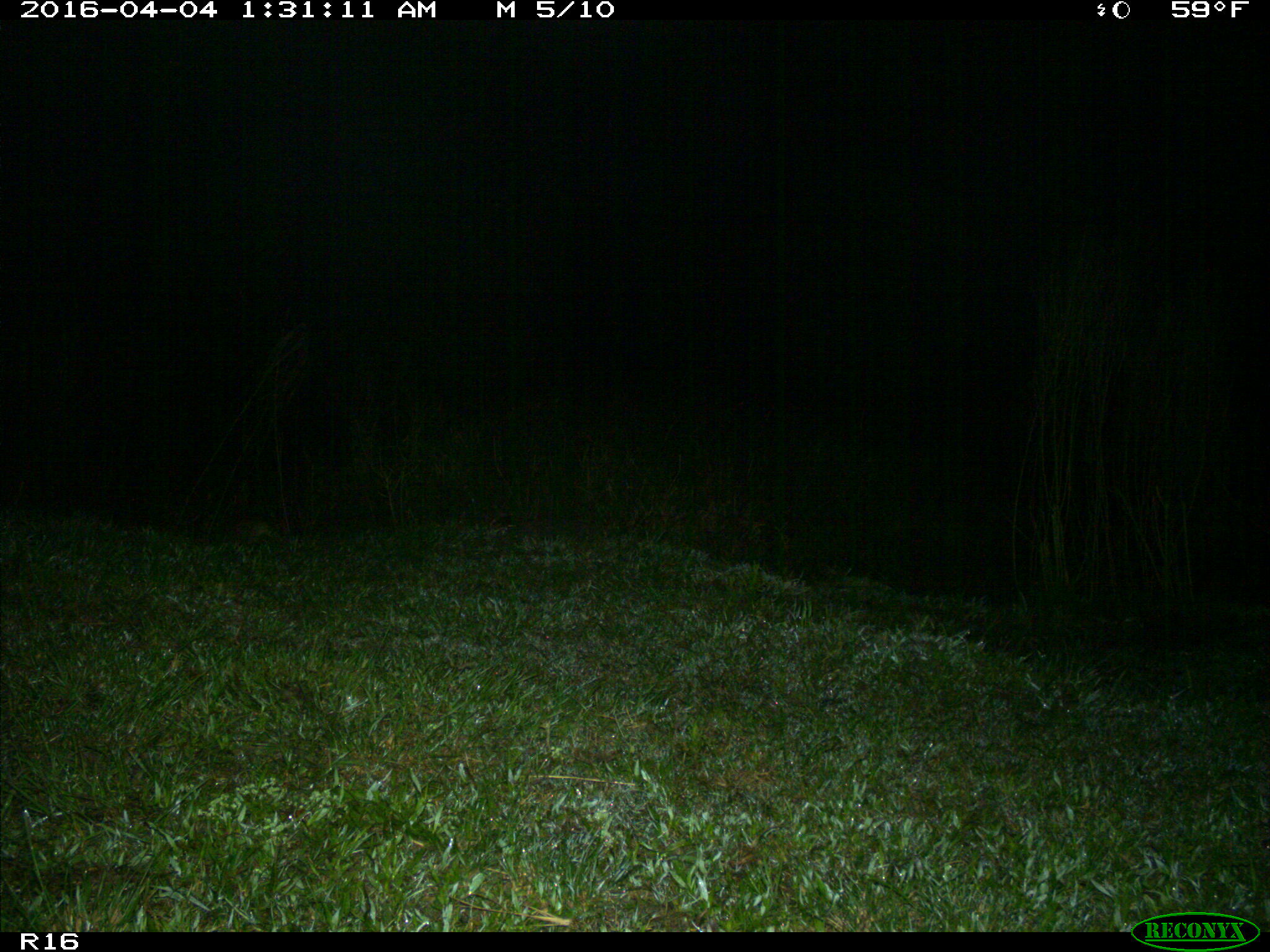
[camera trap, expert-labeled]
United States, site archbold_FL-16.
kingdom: Animalia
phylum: Chordata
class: Mammalia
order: Cingulata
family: Dasypodidae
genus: Dasypus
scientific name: Dasypus novemcinctus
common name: nine-banded armadillo